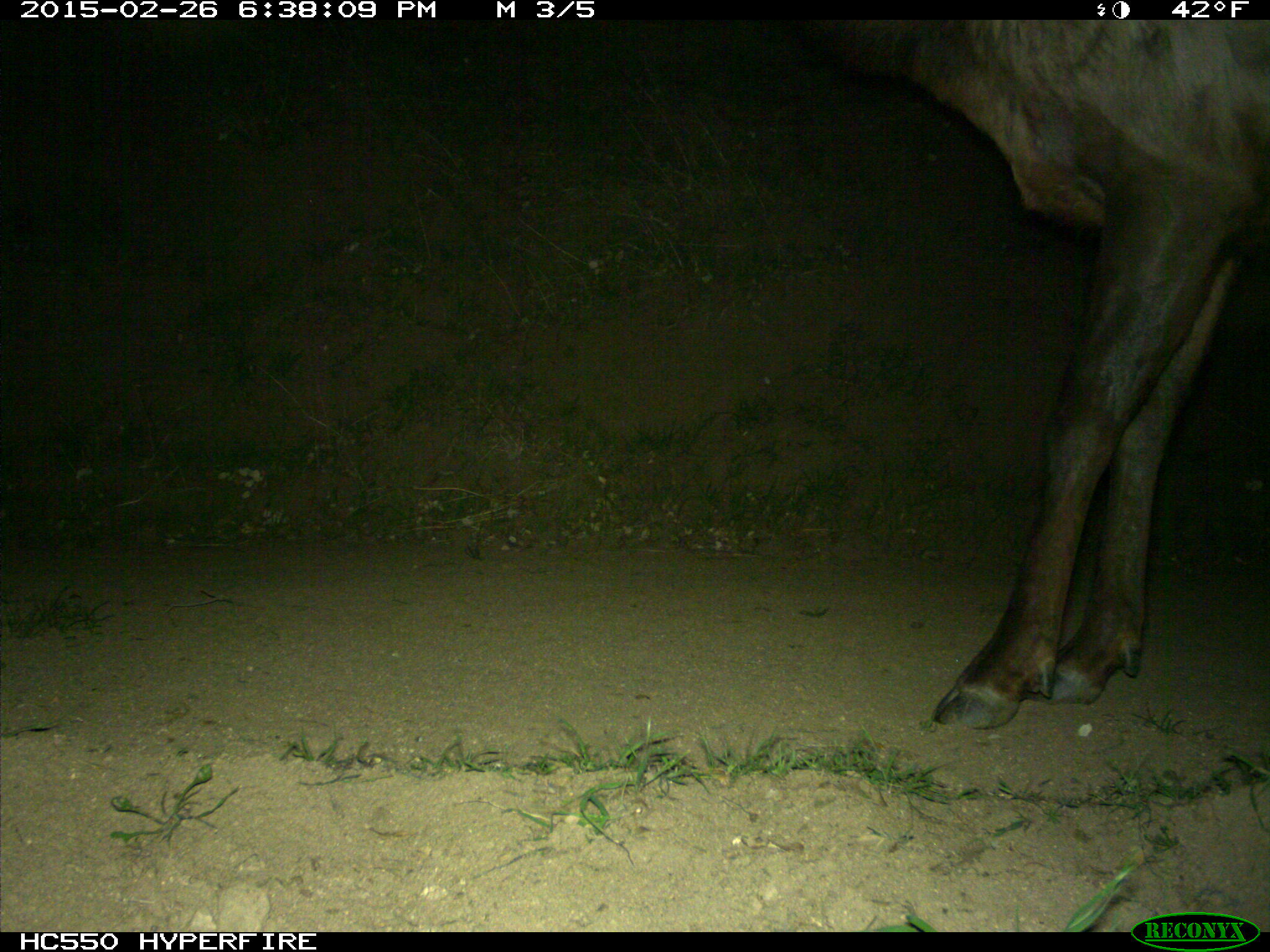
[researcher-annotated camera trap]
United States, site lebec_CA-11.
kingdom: Animalia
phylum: Chordata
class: Mammalia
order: Artiodactyla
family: Cervidae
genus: Cervus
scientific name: Cervus canadensis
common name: elk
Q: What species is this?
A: Cervus canadensis (elk).